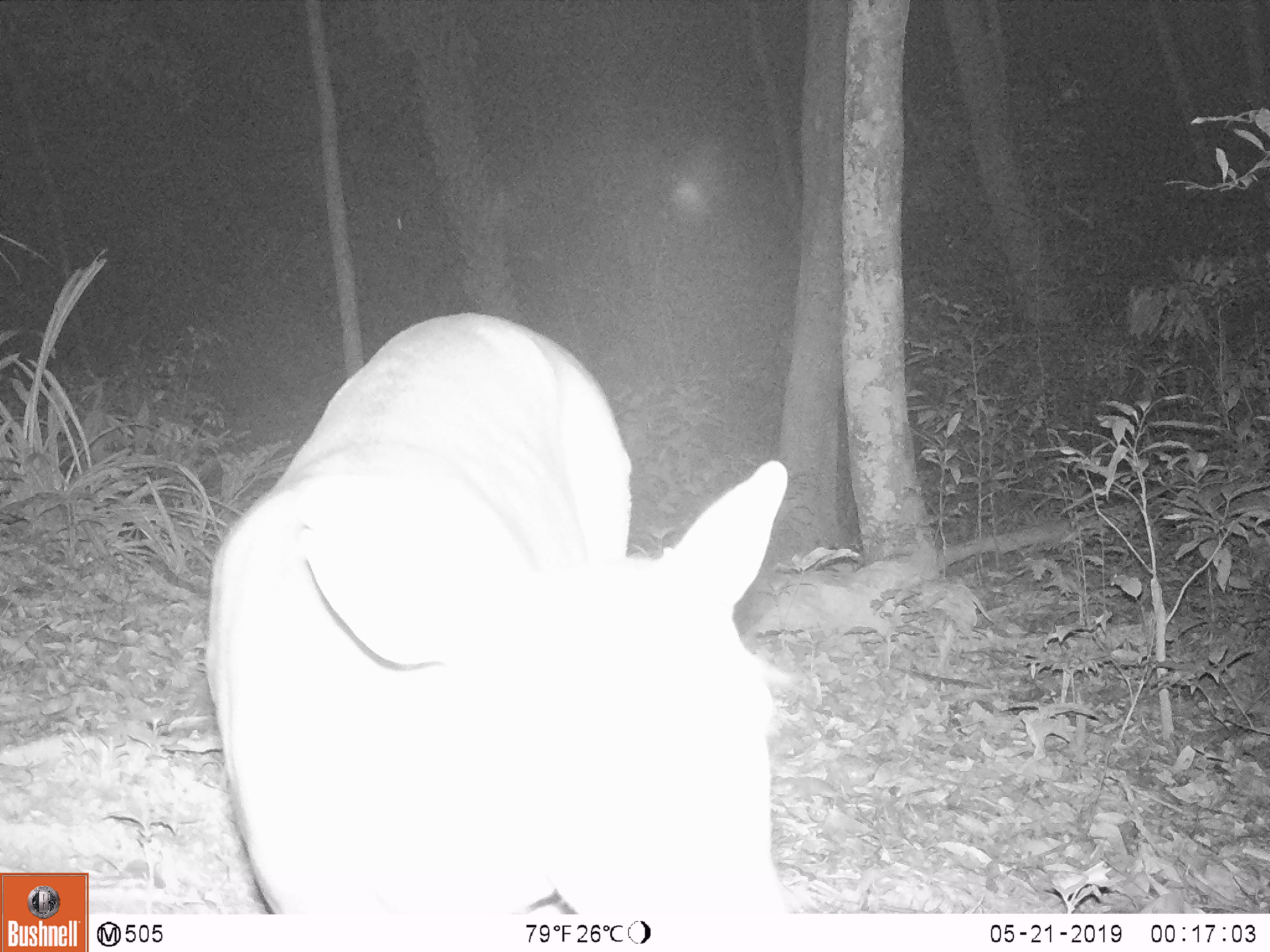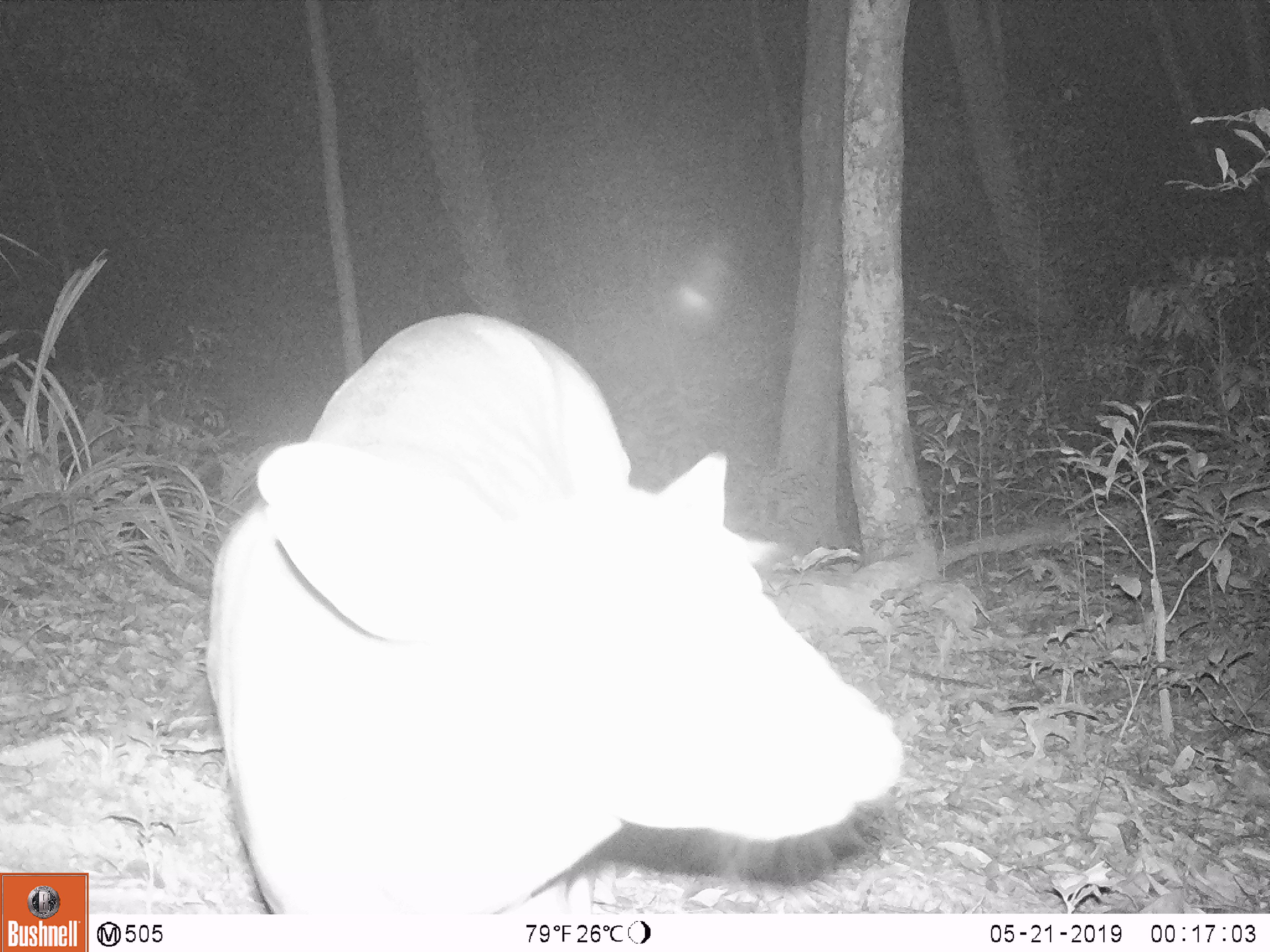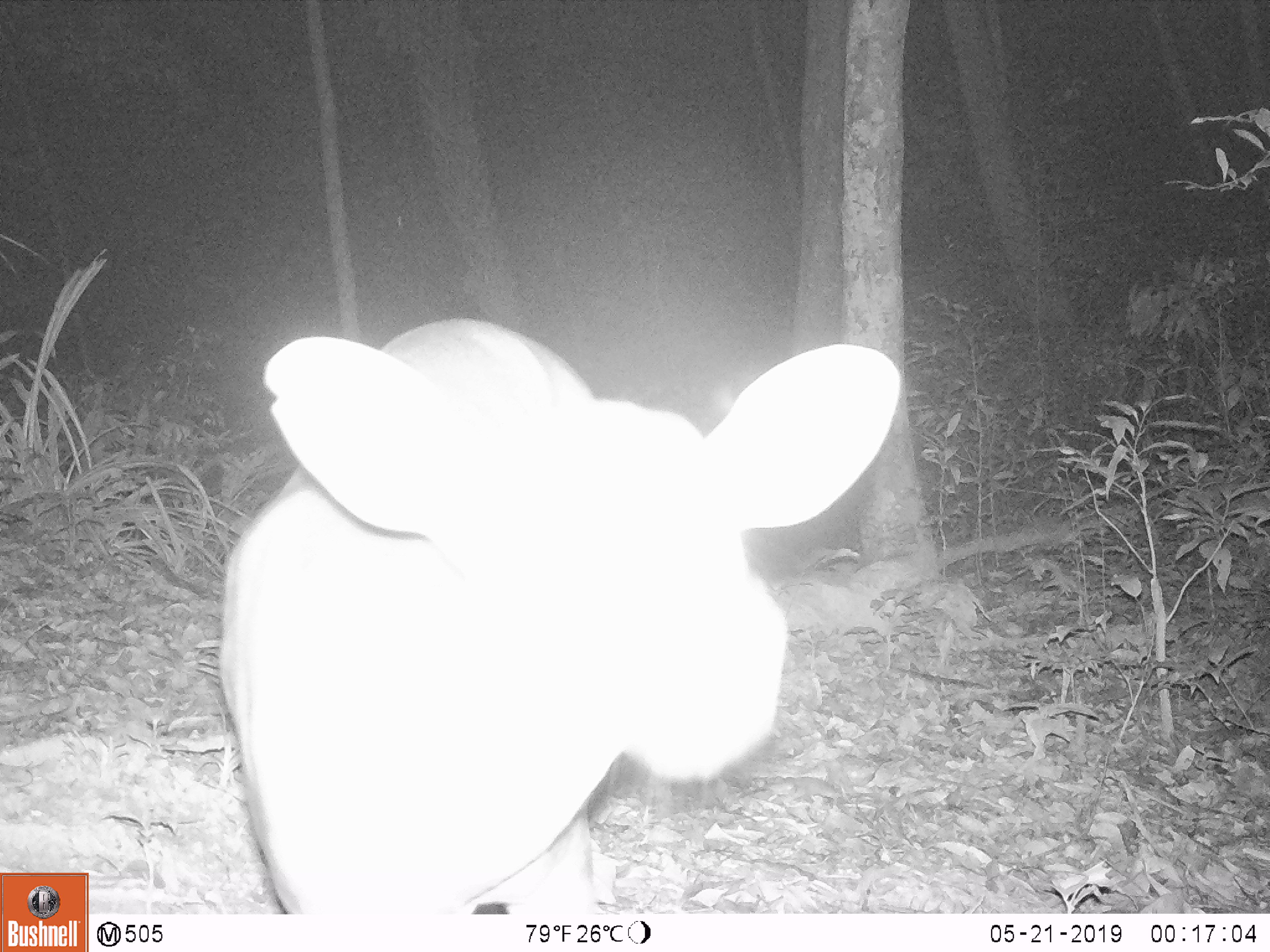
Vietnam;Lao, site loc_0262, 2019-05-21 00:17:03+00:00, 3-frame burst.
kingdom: Animalia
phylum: Chordata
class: Mammalia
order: Artiodactyla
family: Cervidae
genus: Muntiacus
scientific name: Muntiacus vuquangensis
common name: large-antlered muntjac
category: large antlered muntjac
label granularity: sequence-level